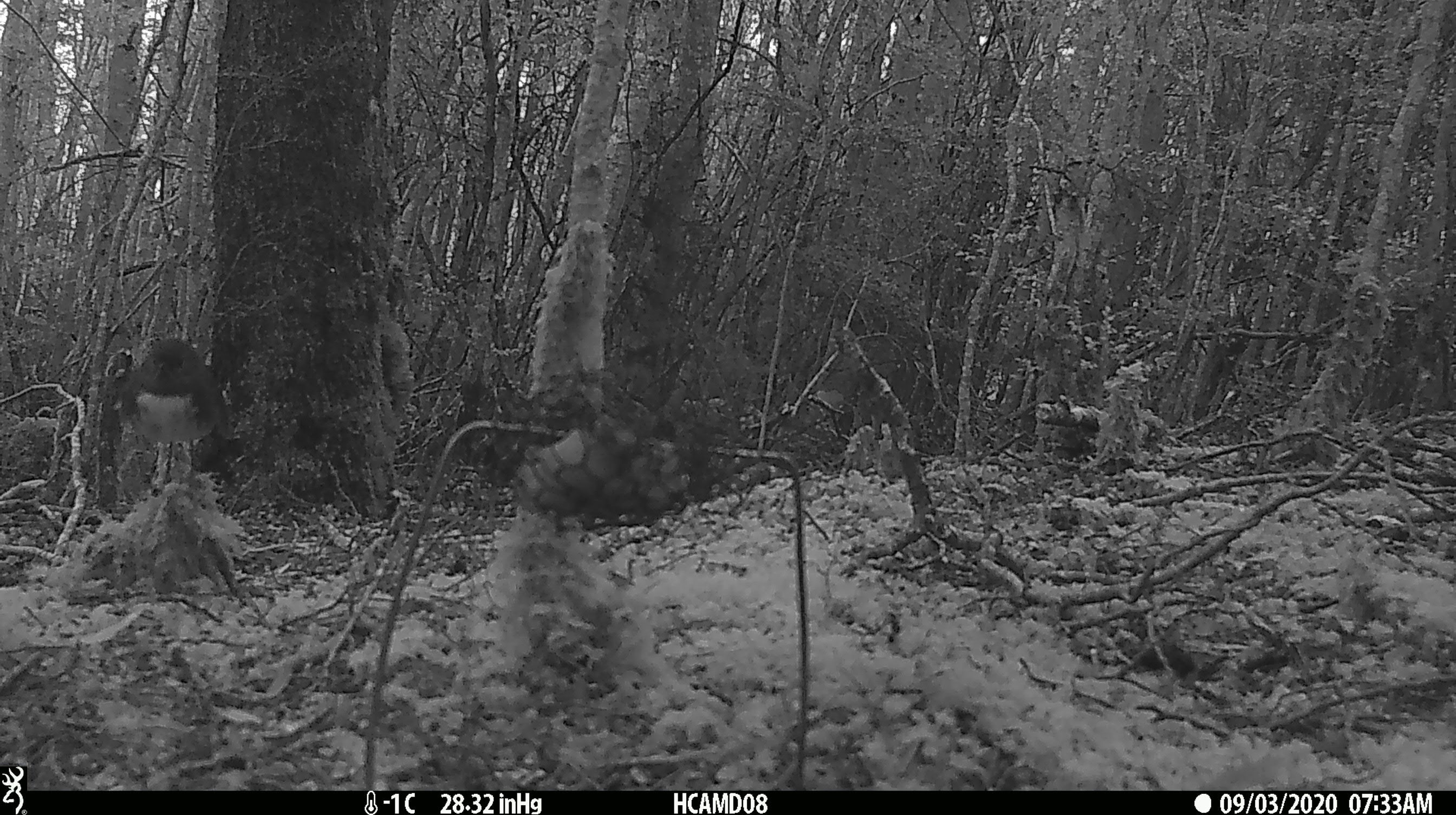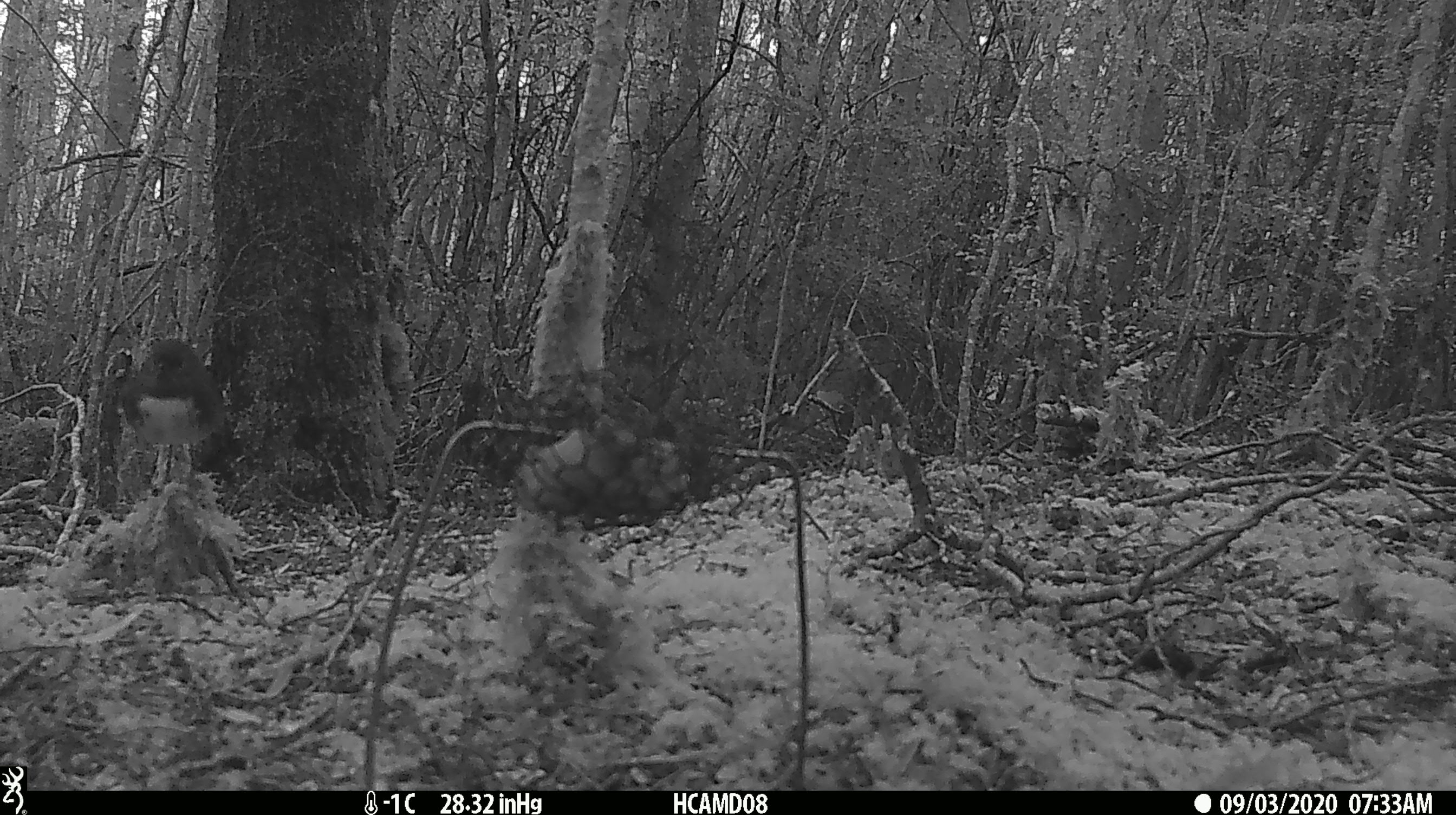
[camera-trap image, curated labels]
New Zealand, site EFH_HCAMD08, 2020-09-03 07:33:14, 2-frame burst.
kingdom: Animalia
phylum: Chordata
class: Aves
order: Passeriformes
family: Petroicidae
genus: Petroica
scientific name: Petroica australis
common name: new zealand robin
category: robin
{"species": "robin (new zealand robin) (Petroica australis)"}